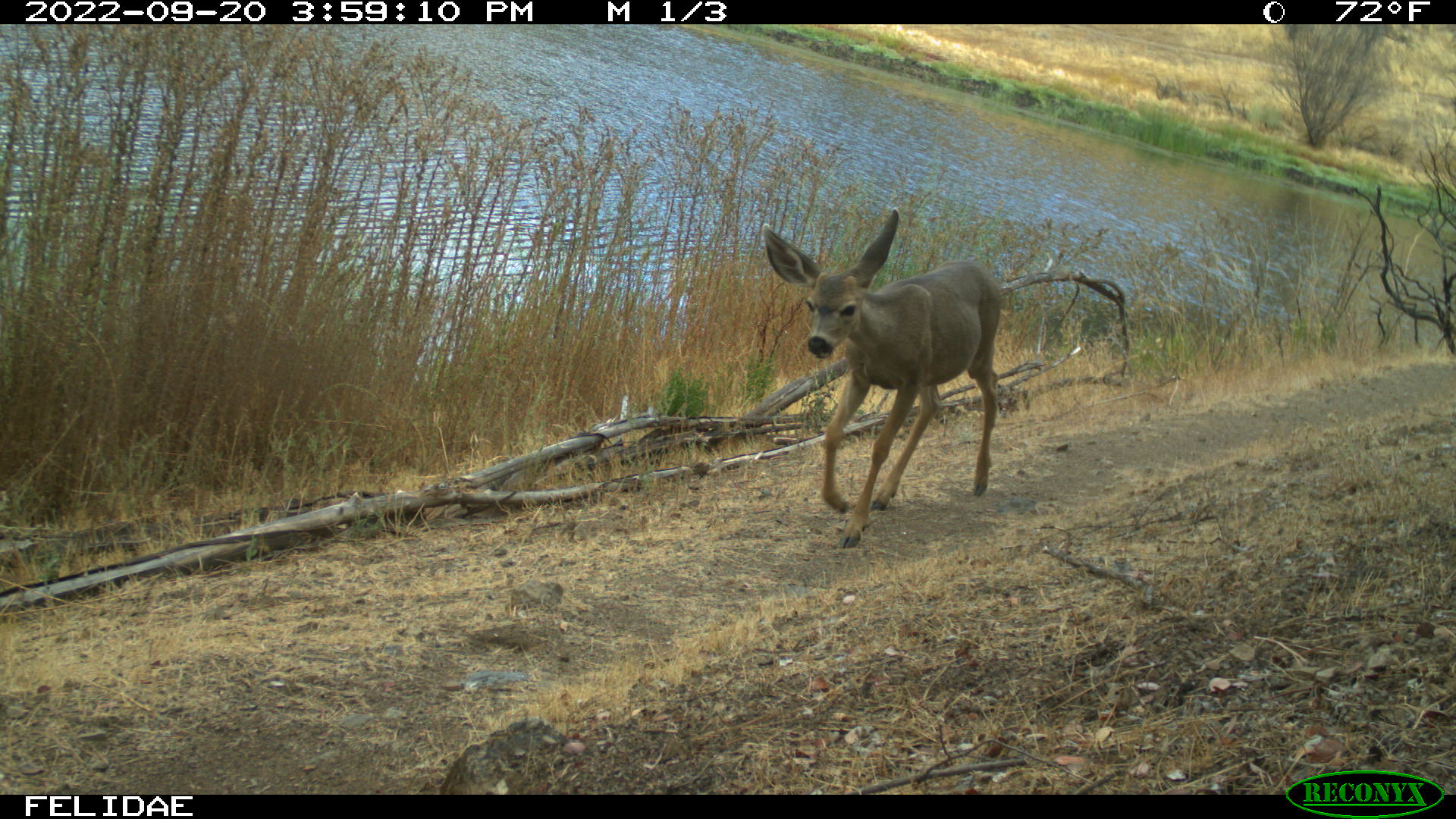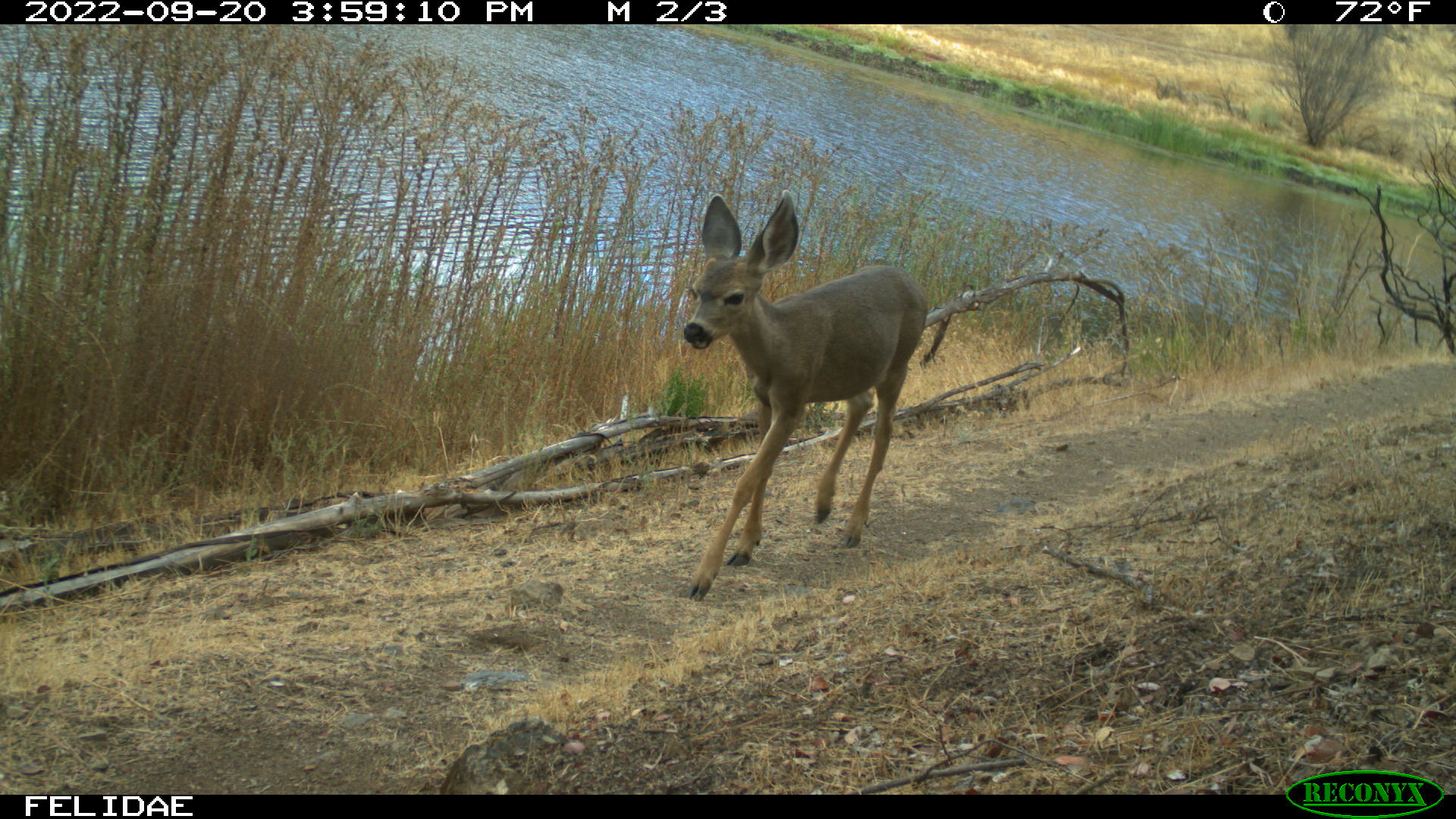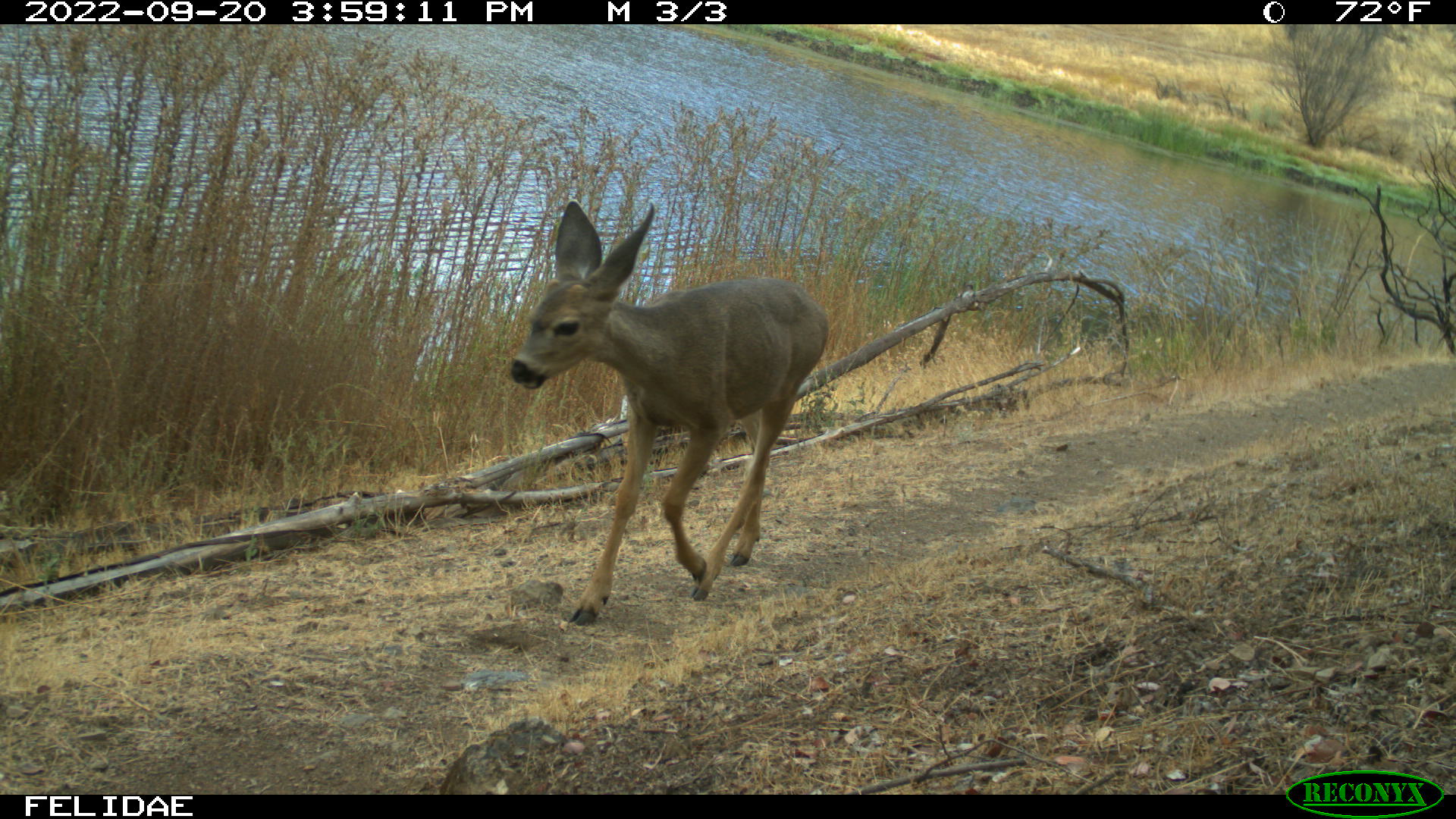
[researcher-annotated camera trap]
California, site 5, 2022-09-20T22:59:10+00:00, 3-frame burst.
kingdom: Animalia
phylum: Chordata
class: Mammalia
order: Artiodactyla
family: Cervidae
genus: Odocoileus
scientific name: Odocoileus hemionus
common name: mule deer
Mule deer (Odocoileus hemionus).